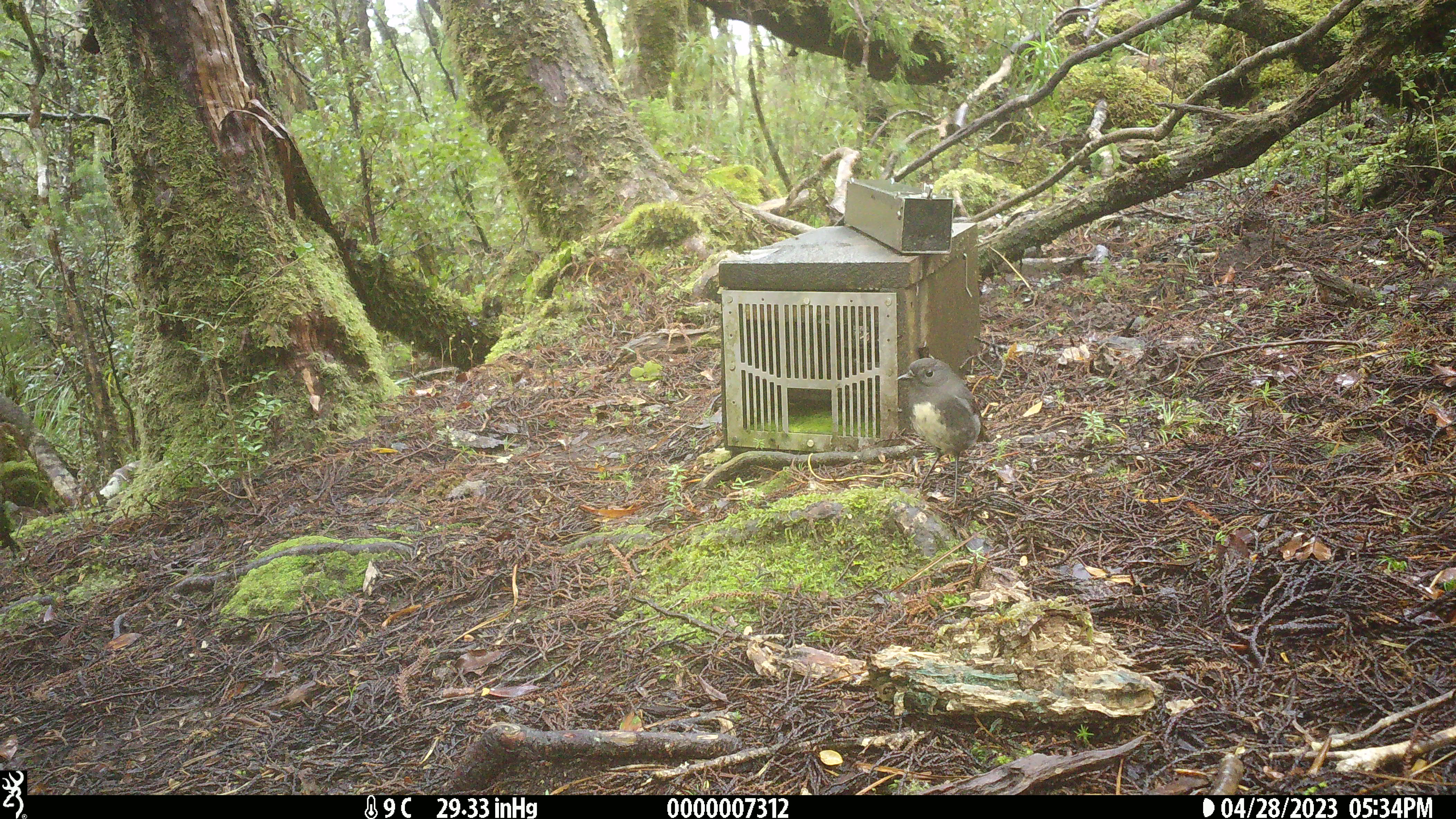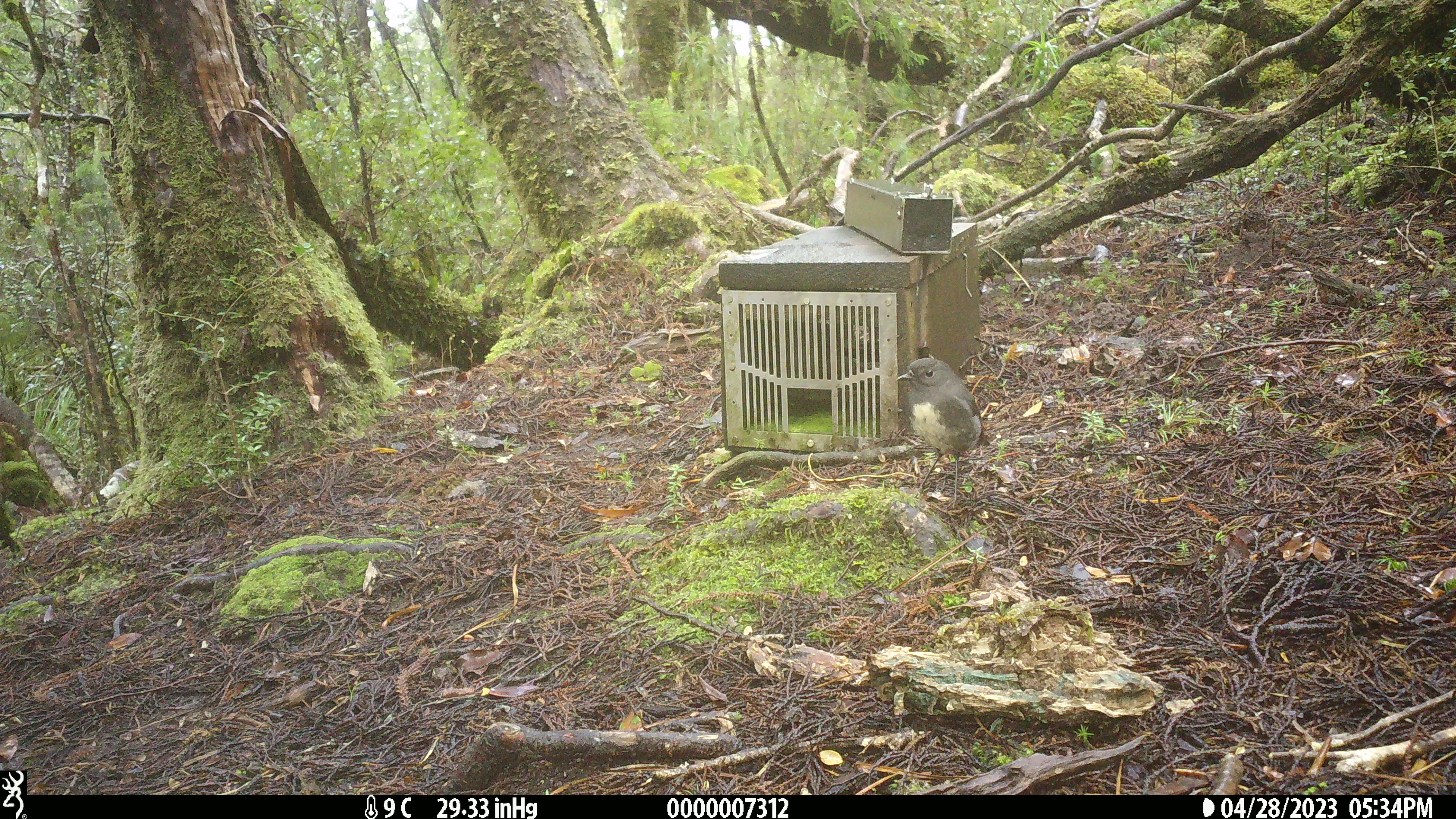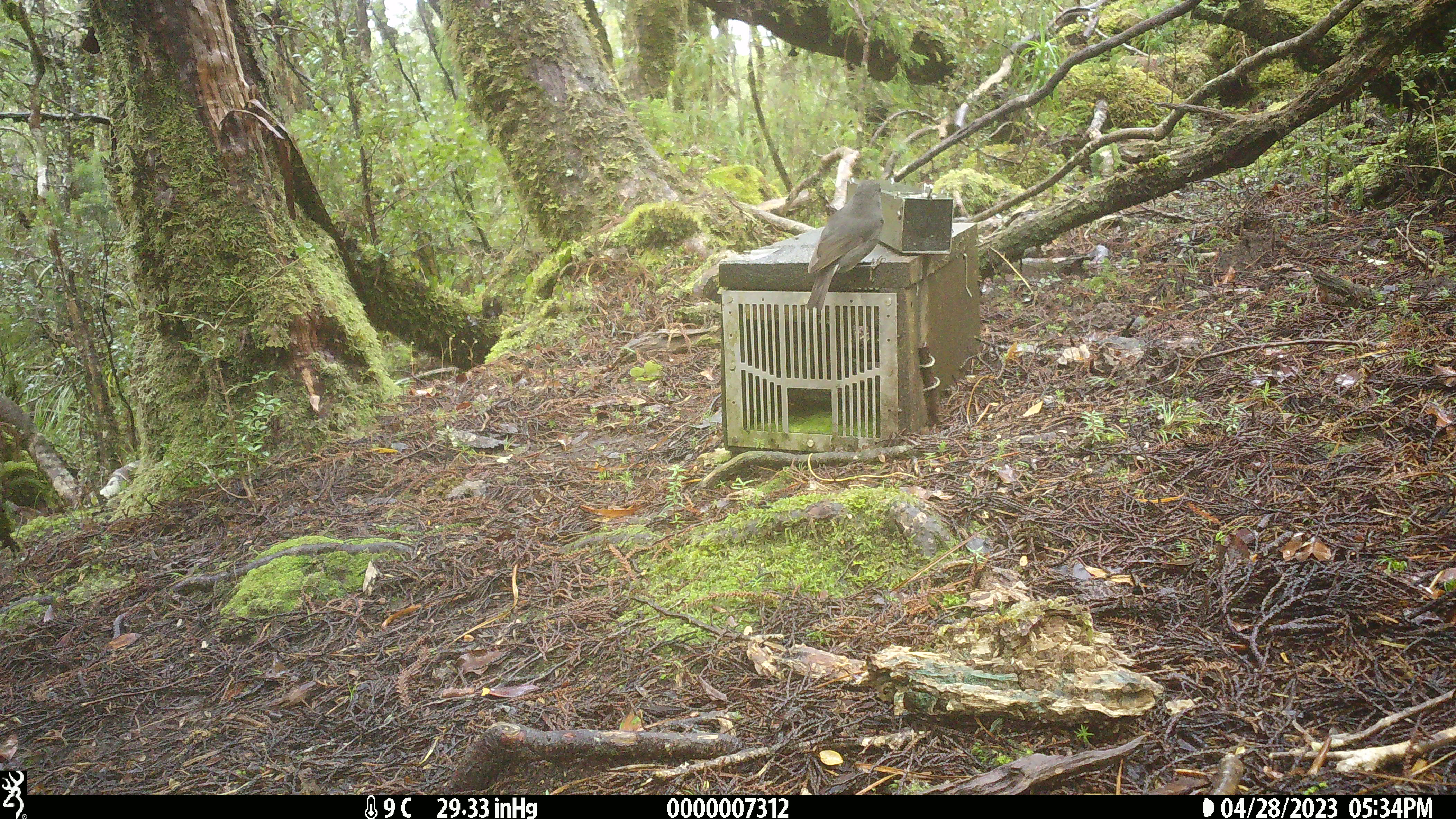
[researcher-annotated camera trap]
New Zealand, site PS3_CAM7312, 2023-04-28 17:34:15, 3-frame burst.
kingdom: Animalia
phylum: Chordata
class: Aves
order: Passeriformes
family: Petroicidae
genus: Petroica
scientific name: Petroica australis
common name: new zealand robin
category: robin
Robin (new zealand robin) (Petroica australis).